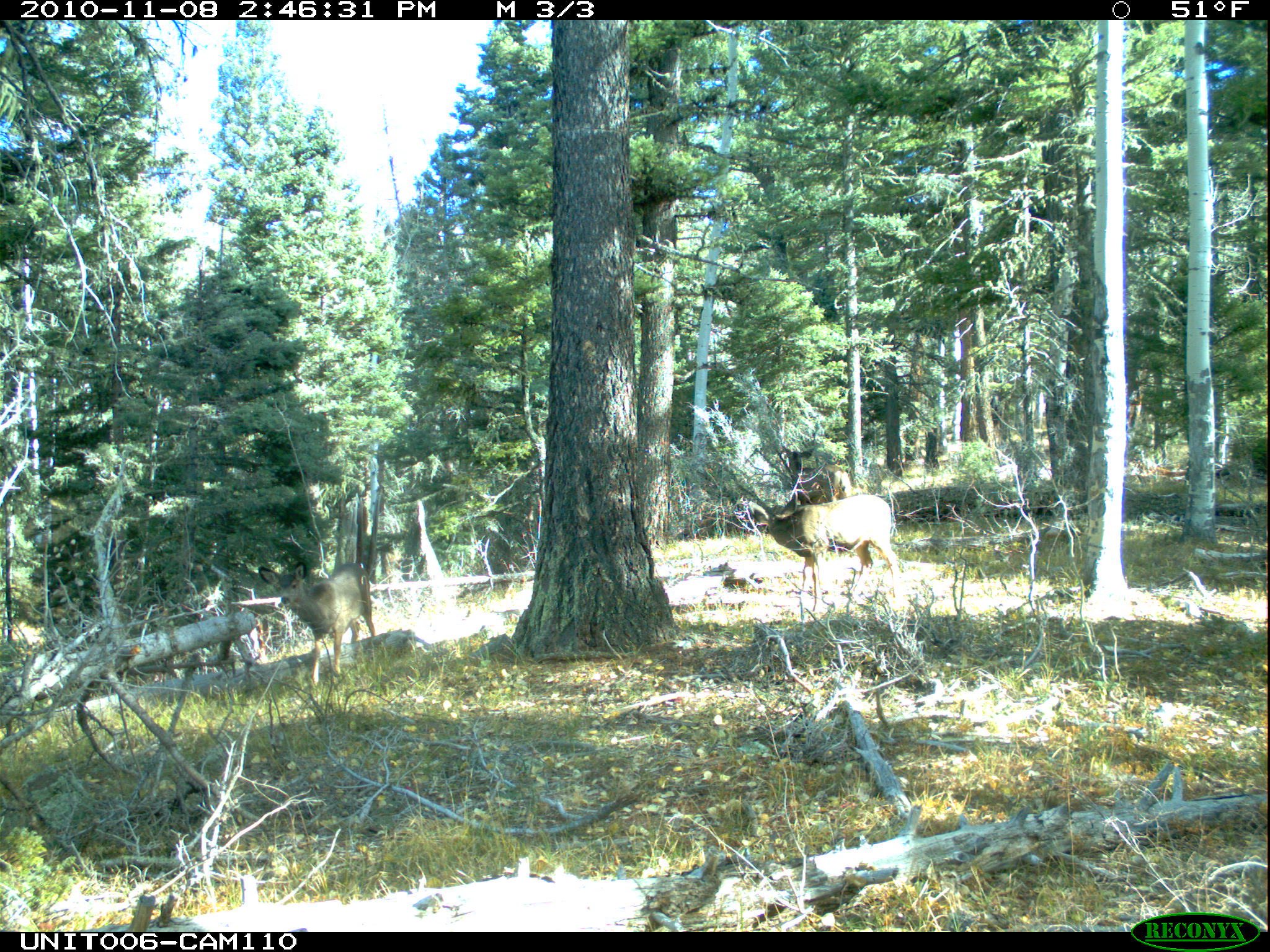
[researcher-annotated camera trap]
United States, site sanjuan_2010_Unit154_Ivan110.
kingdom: Animalia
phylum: Chordata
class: Mammalia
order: Artiodactyla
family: Cervidae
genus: Odocoileus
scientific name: Odocoileus hemionus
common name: mule deer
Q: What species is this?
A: Odocoileus hemionus (mule deer).